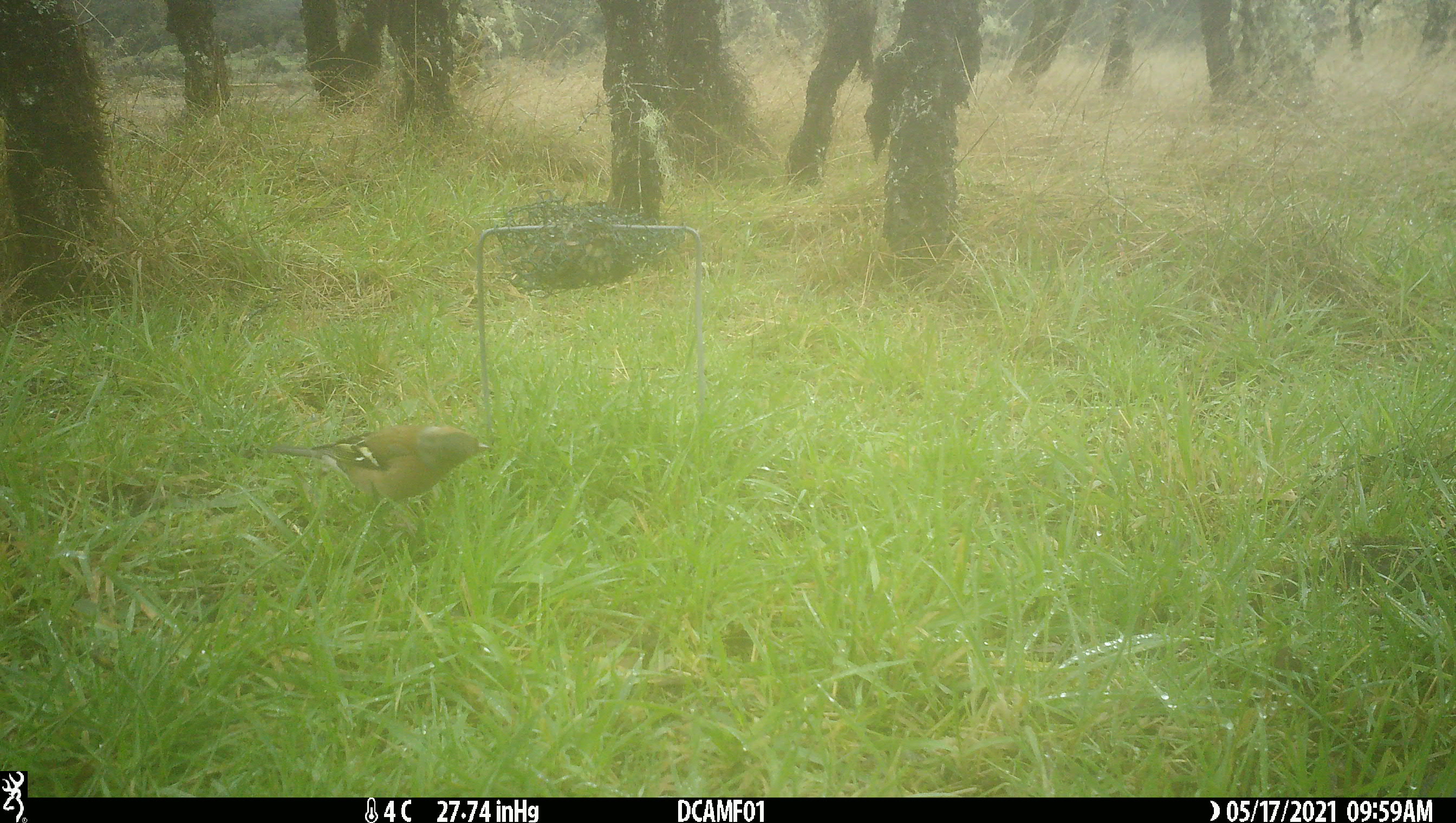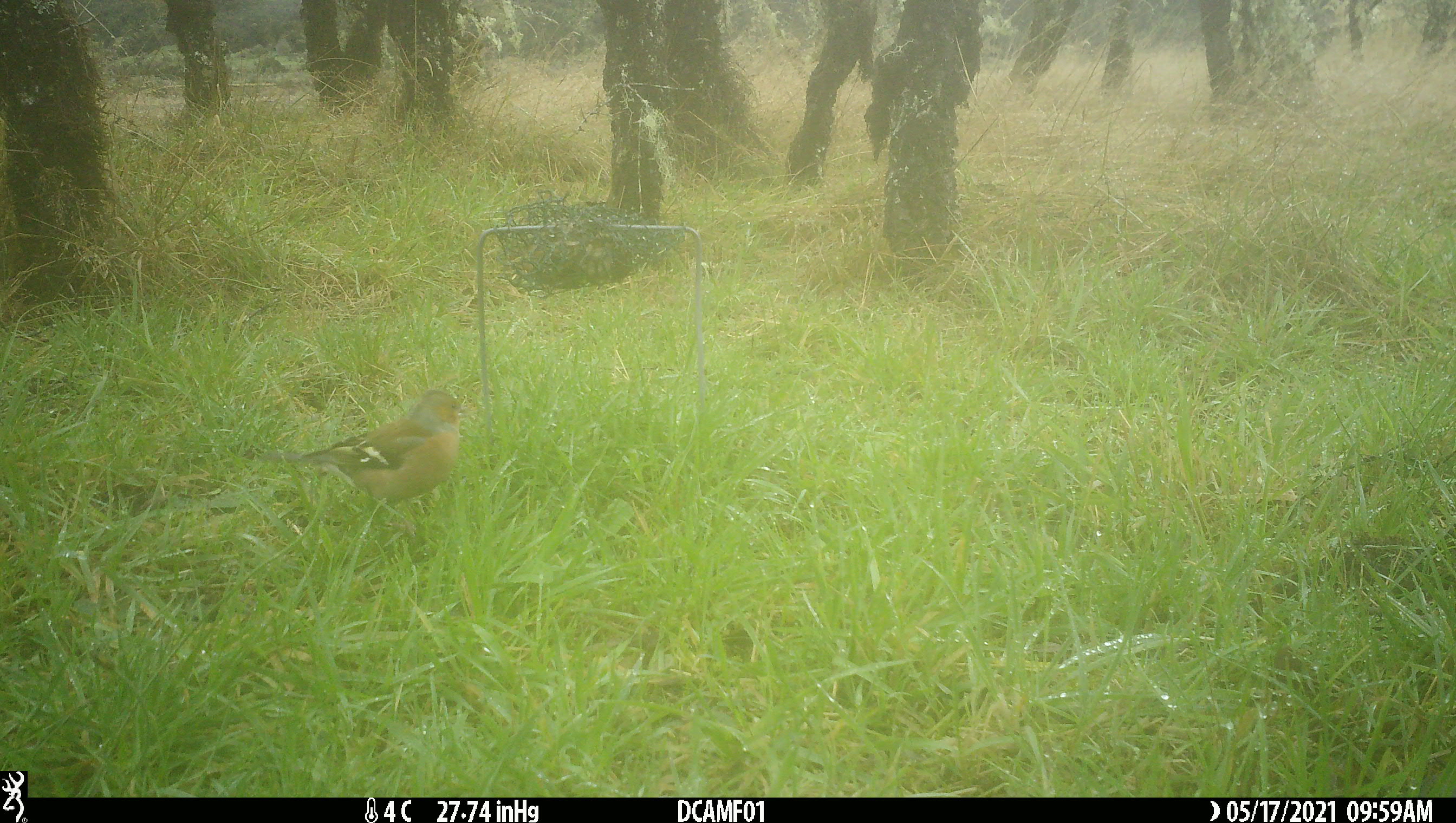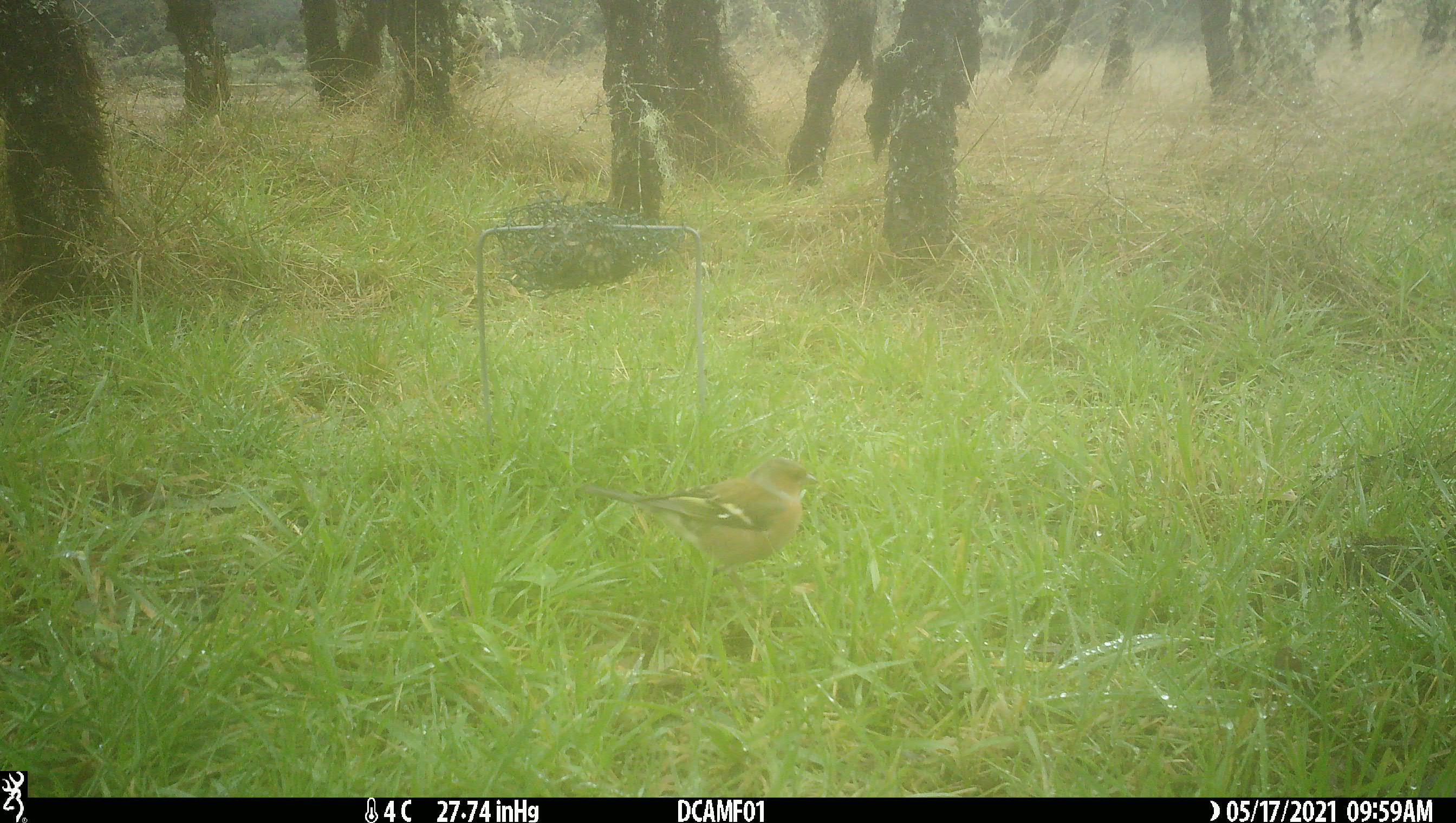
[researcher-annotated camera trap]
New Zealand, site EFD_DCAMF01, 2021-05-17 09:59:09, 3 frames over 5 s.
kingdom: Animalia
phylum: Chordata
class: Aves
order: Passeriformes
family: Fringillidae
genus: Fringilla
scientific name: Fringilla coelebs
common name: common chaffinch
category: chaffinch